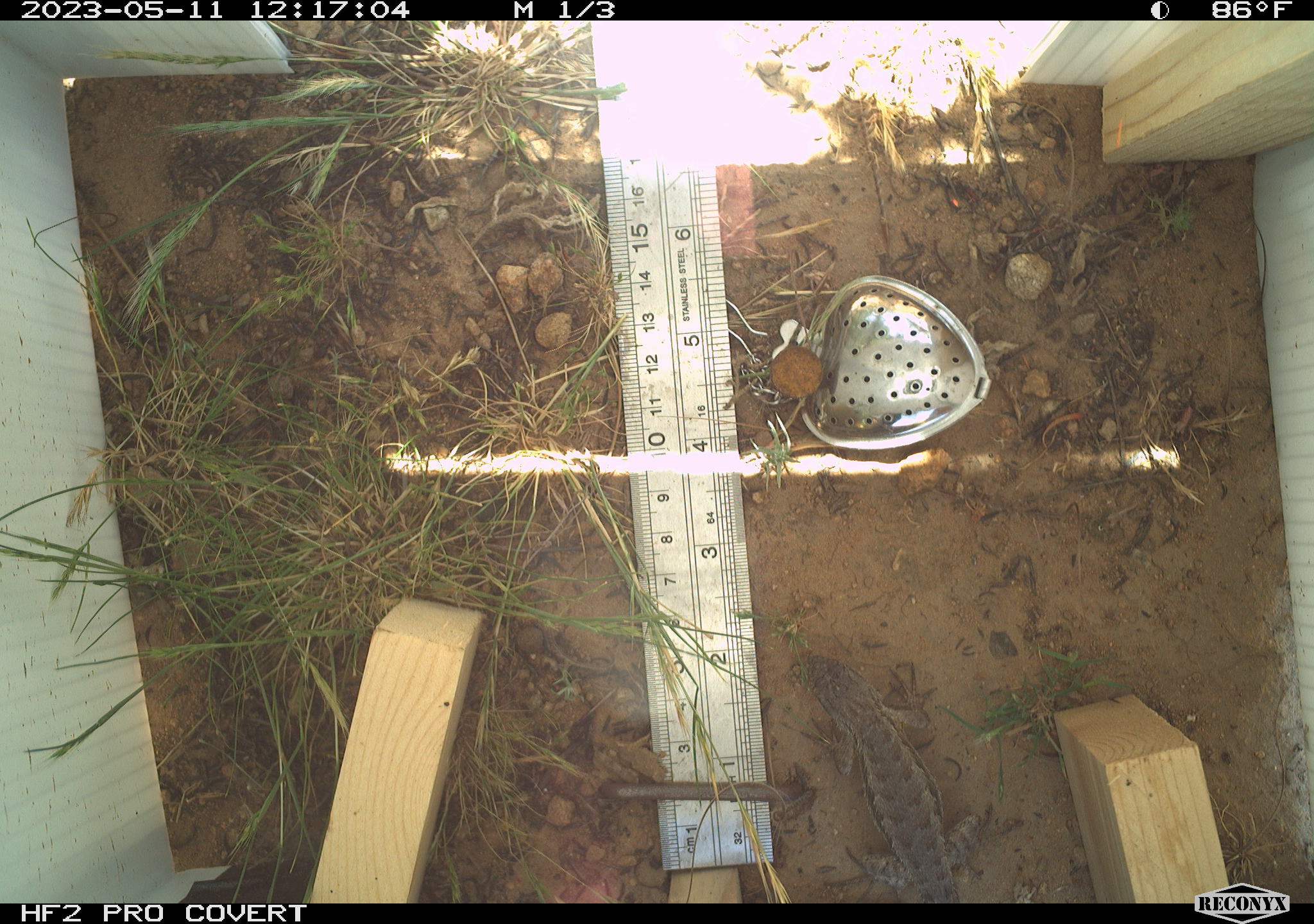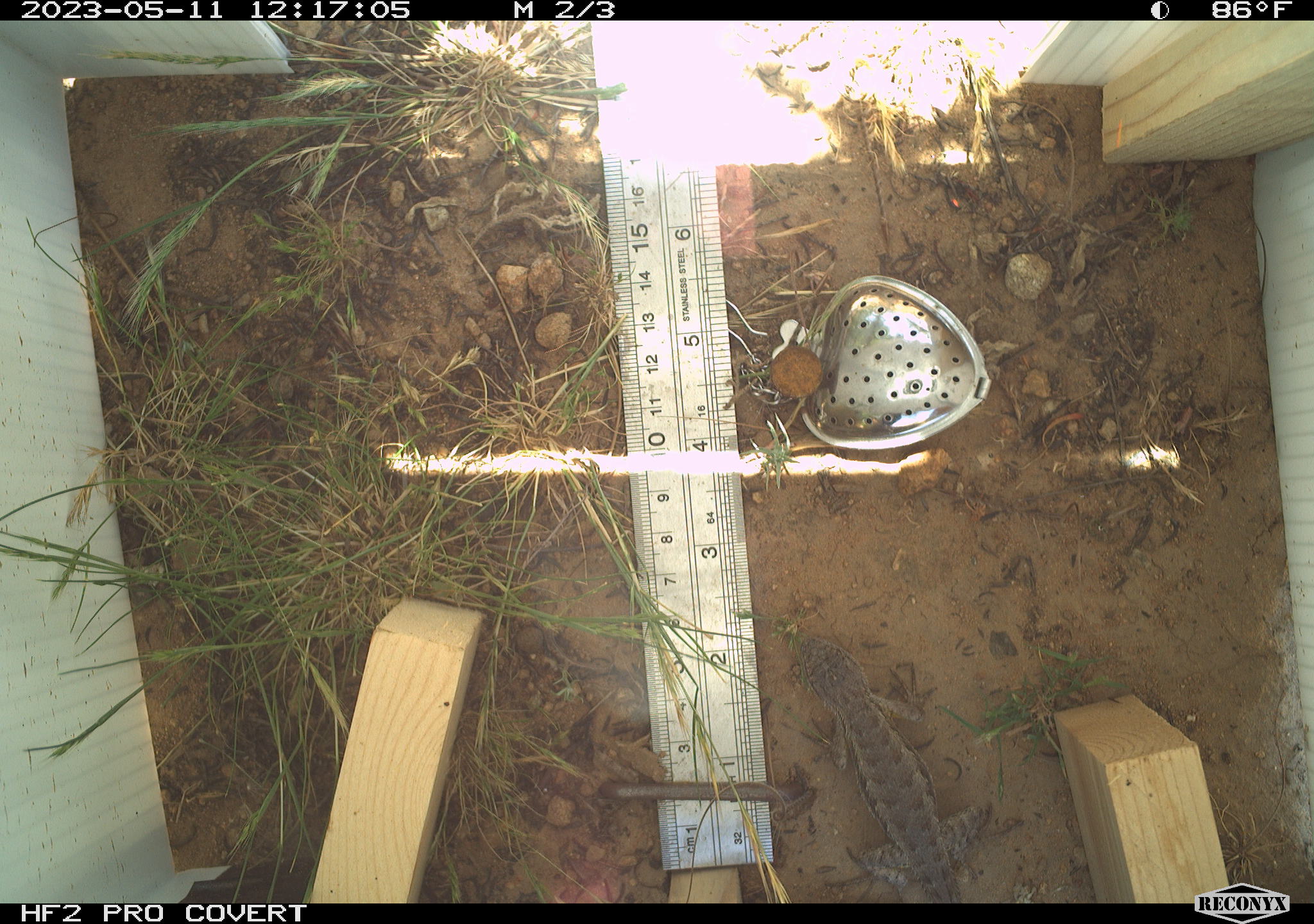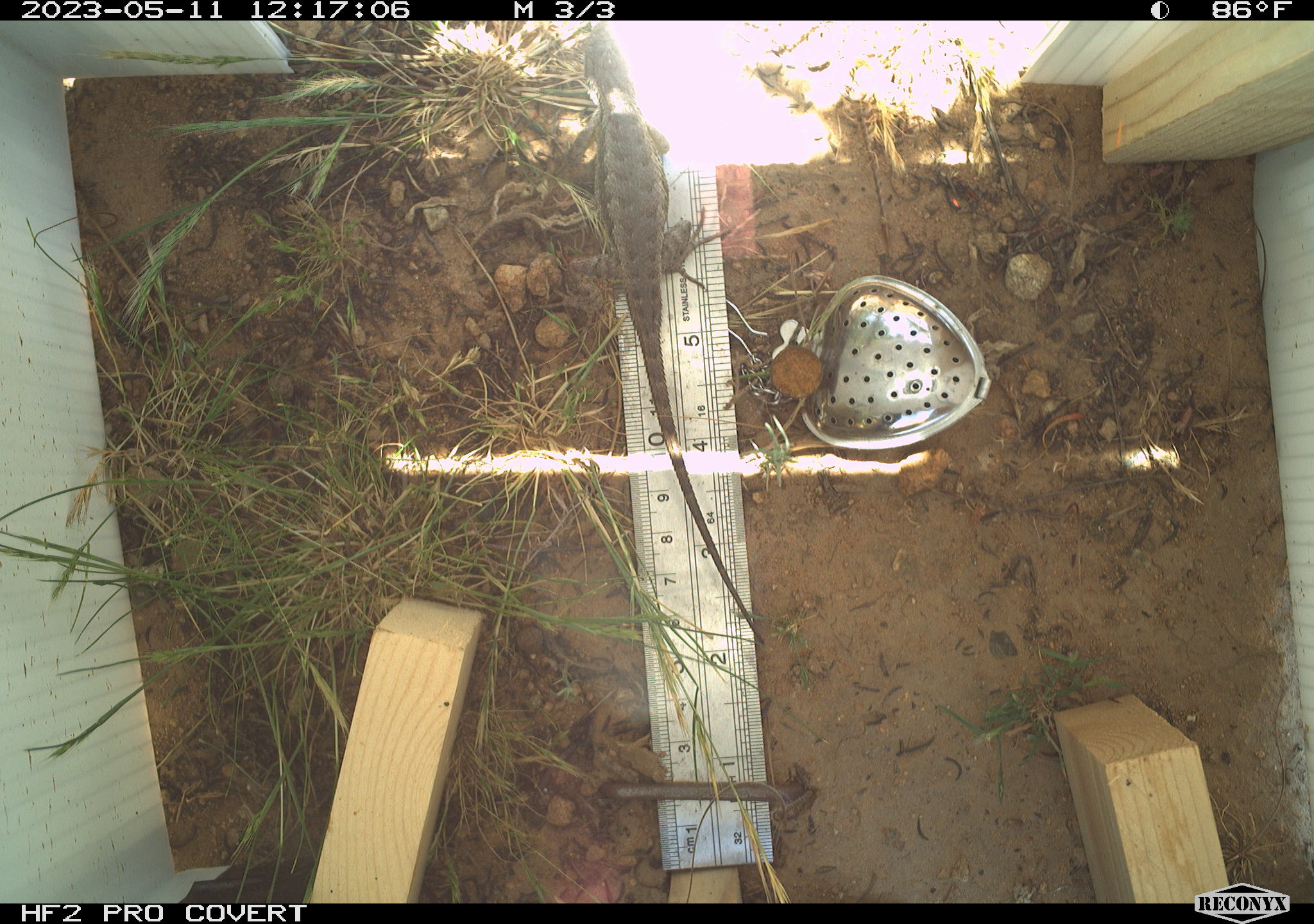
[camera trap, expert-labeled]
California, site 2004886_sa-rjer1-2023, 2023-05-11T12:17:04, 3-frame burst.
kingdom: Animalia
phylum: Chordata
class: Reptilia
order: Squamata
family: Phrynosomatidae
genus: Sceloporus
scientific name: Sceloporus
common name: spiny lizards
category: sceloporus species